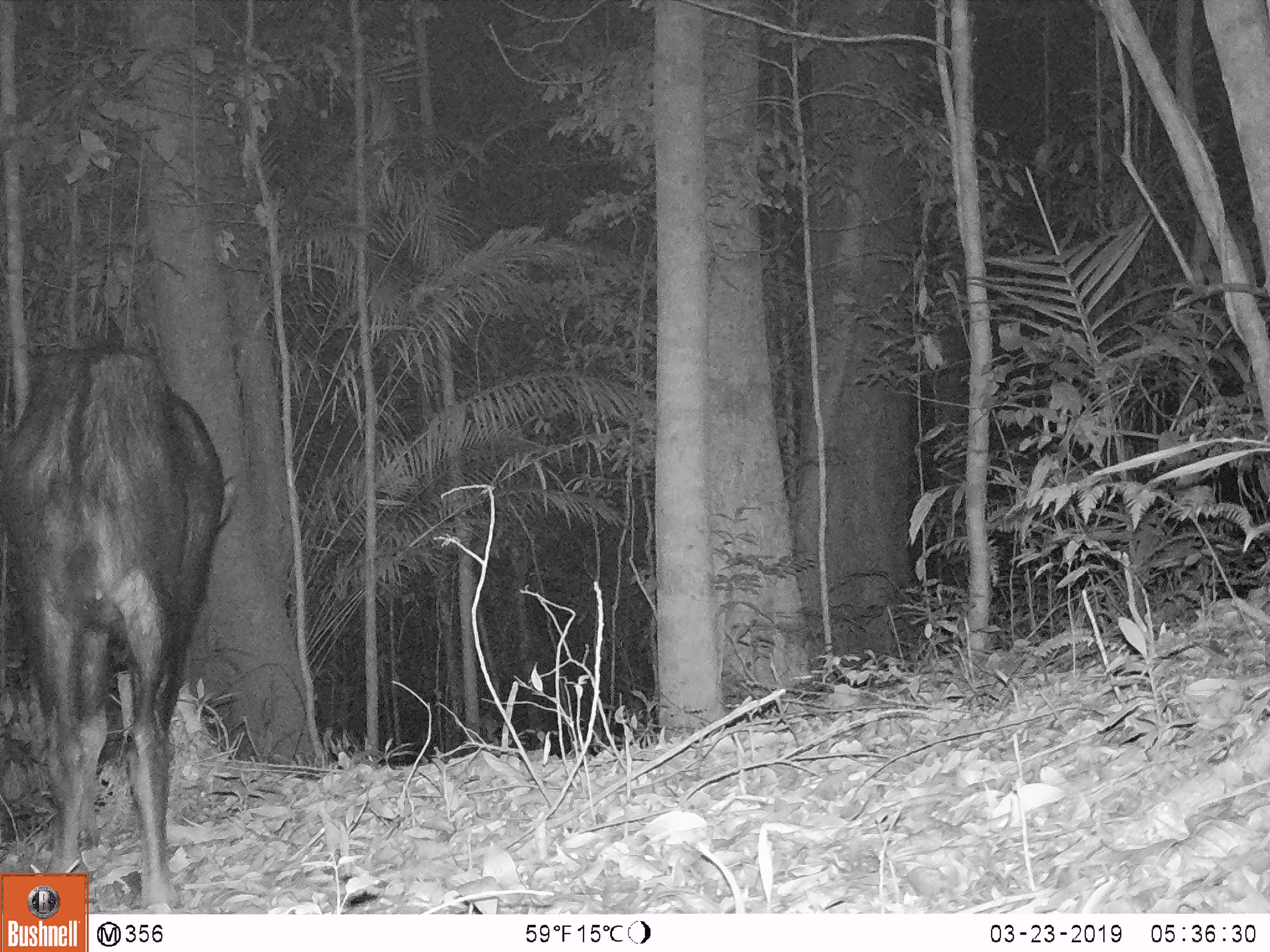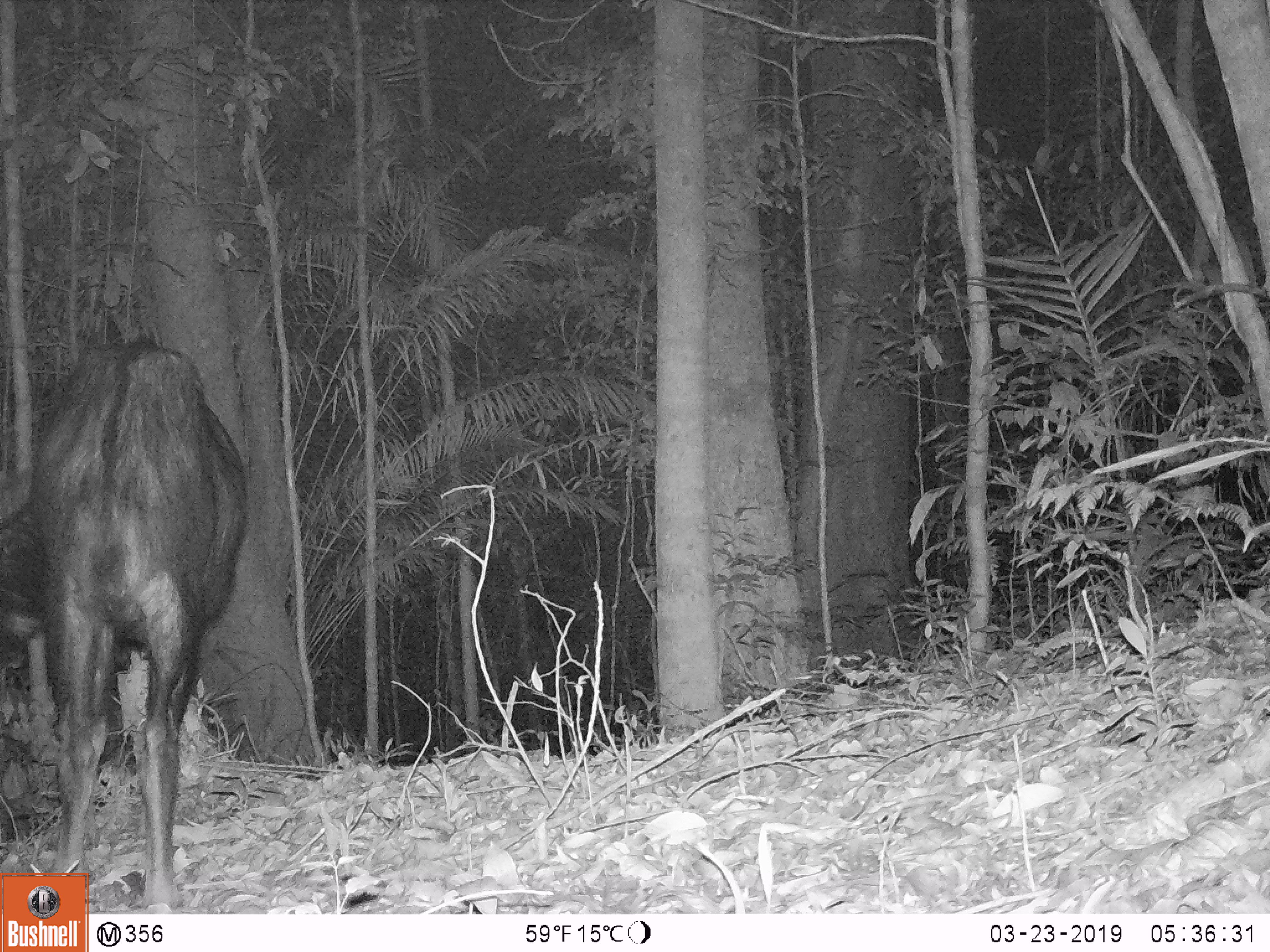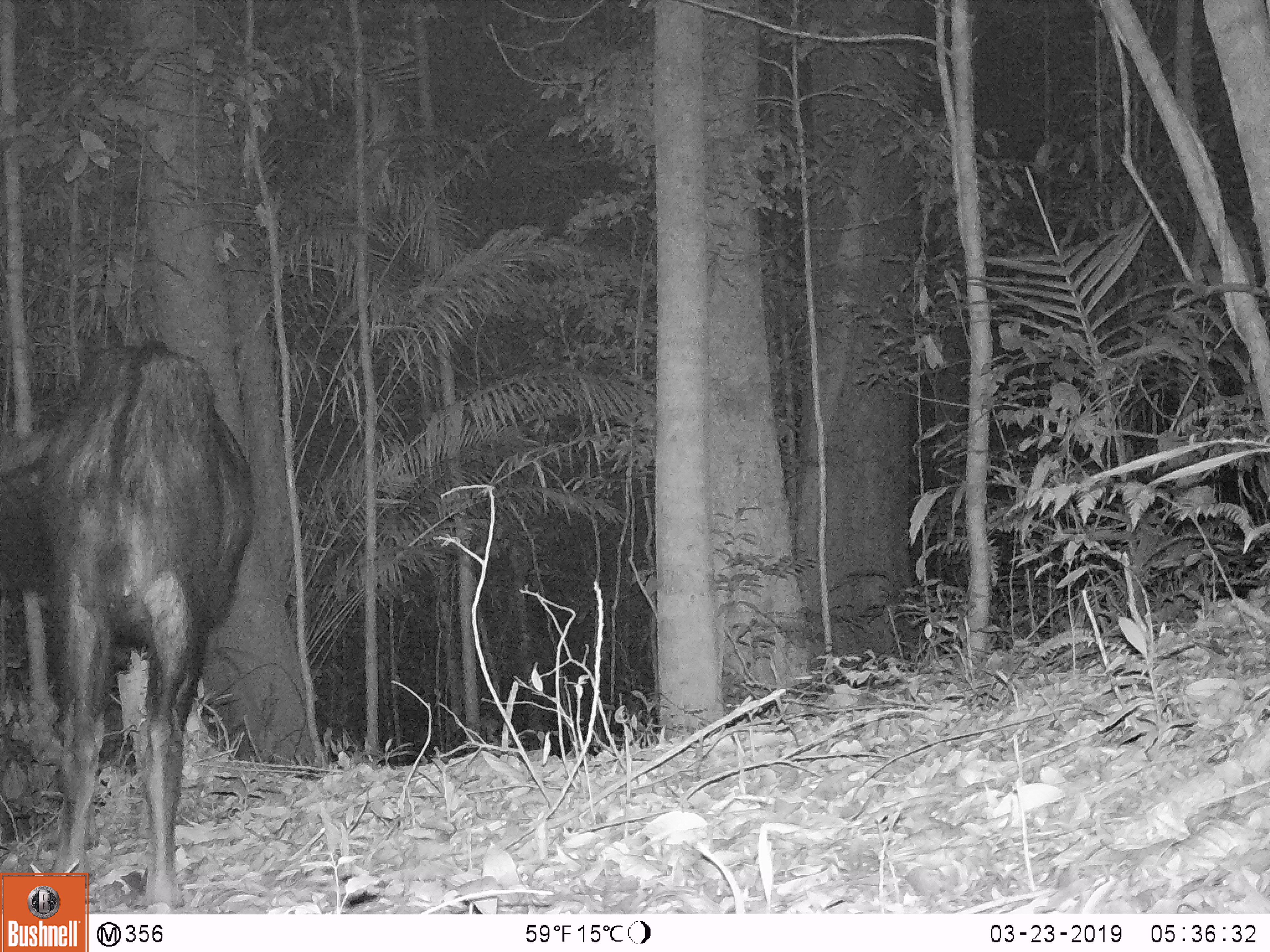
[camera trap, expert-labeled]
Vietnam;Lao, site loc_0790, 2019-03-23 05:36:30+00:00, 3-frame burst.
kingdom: Animalia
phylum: Chordata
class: Mammalia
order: Artiodactyla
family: Bovidae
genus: Capricornis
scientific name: Capricornis sumatraensis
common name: chinese serow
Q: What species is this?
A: Chinese serow (Capricornis sumatraensis).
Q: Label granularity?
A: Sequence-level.